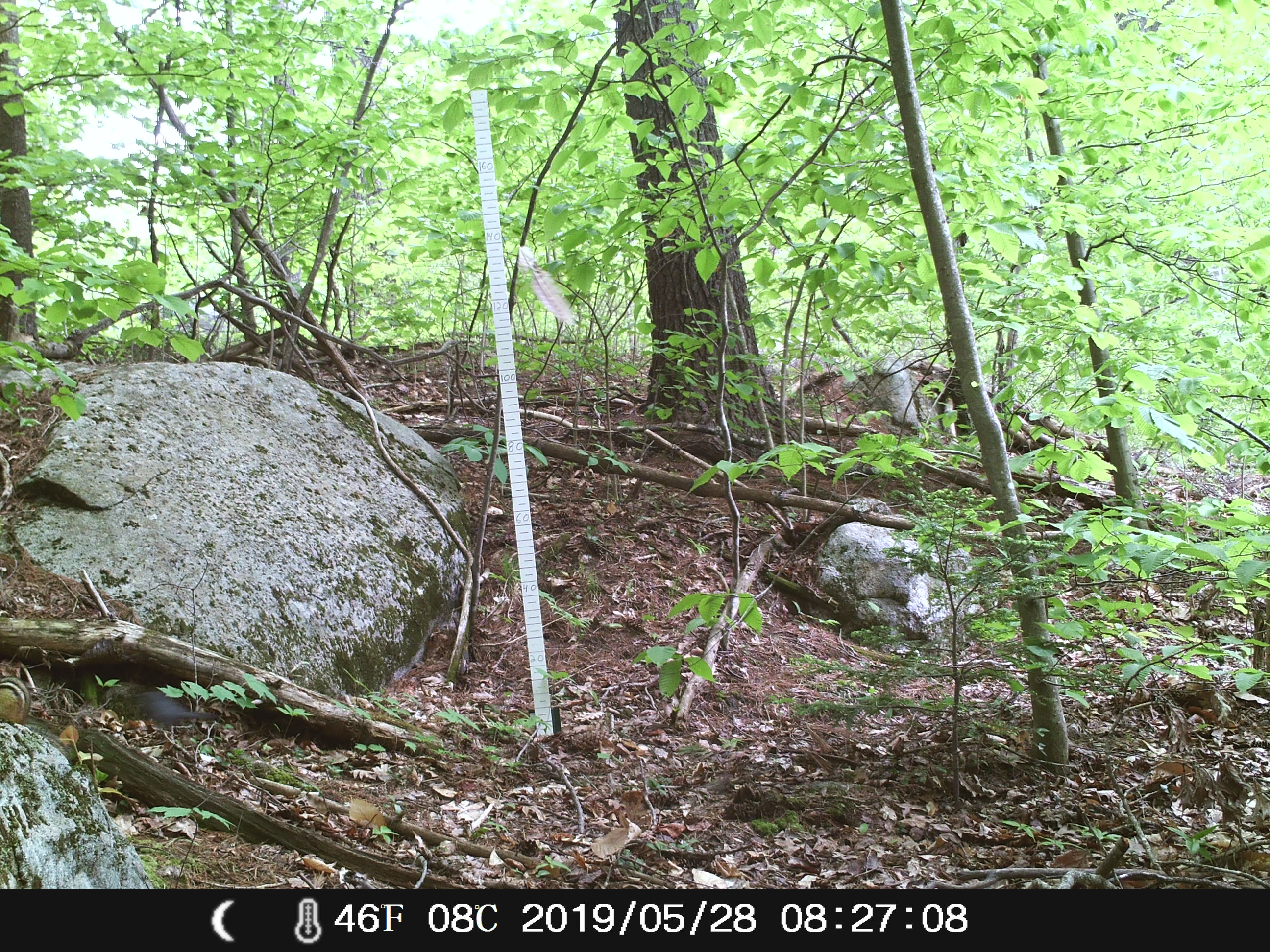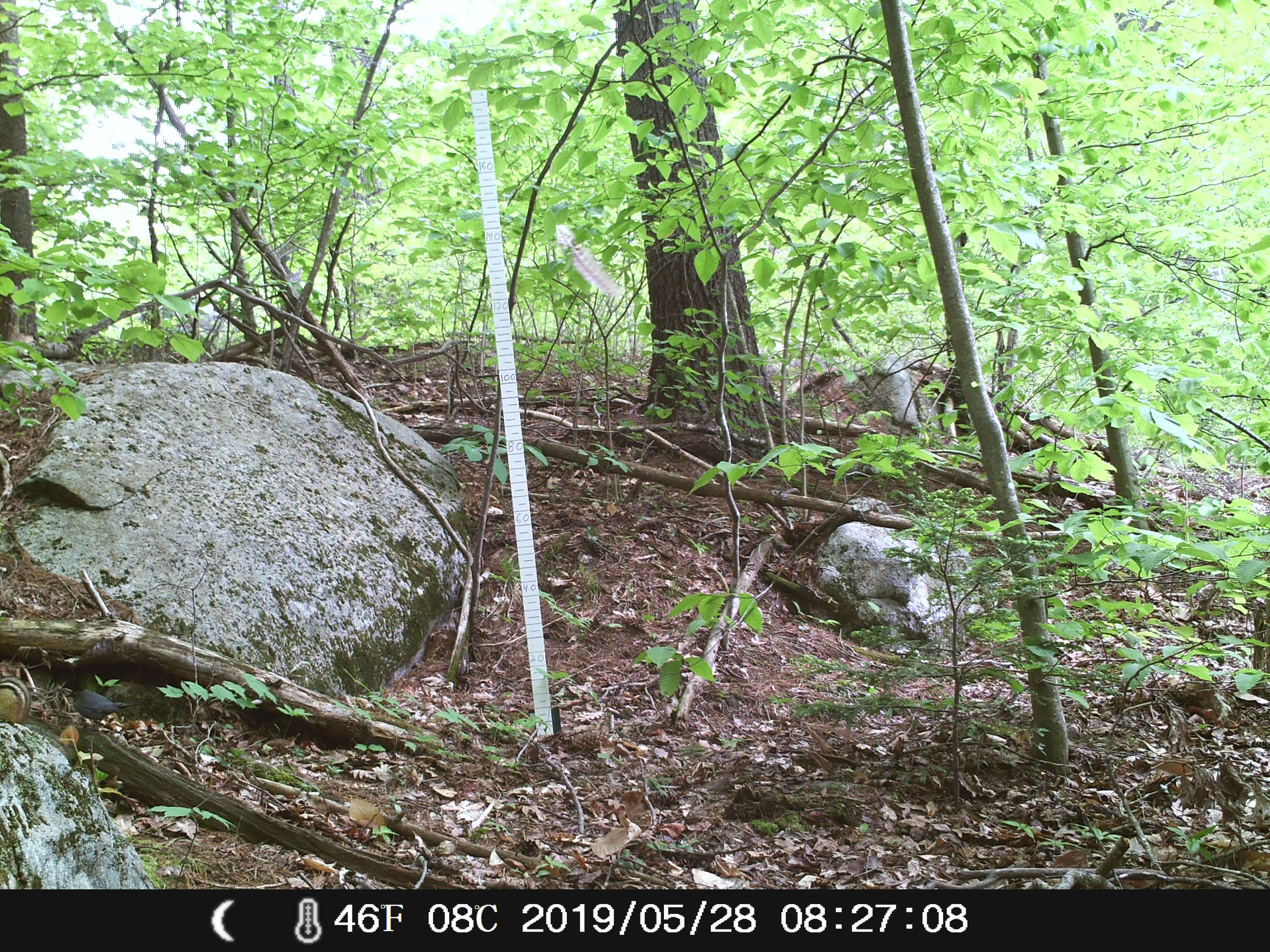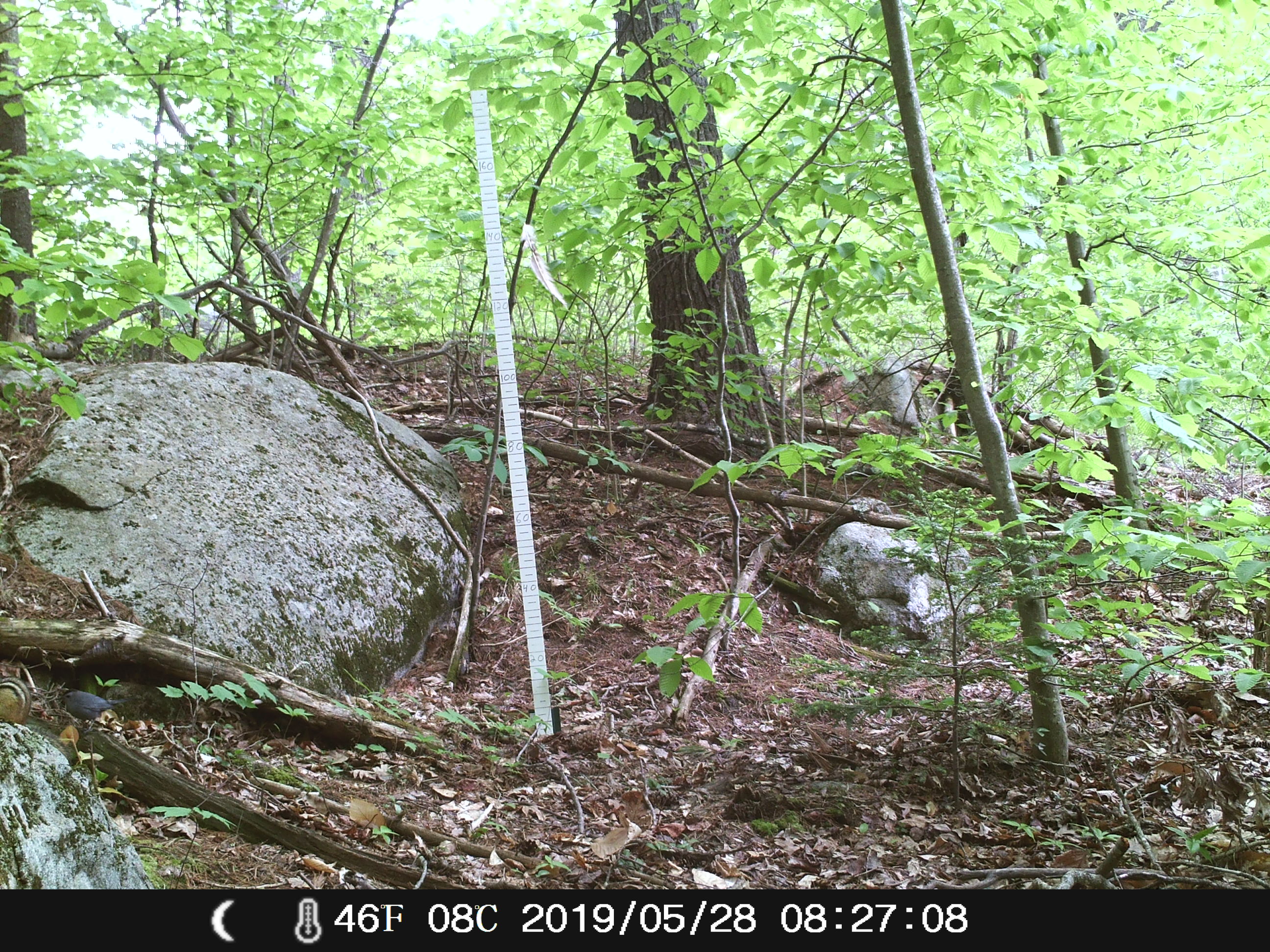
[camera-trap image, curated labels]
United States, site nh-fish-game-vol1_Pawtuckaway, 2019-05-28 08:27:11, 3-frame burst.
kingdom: Animalia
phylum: Chordata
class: Aves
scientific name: Aves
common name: bird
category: bird sp.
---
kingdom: Animalia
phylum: Chordata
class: Mammalia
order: Rodentia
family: Sciuridae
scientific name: Tamiini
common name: chipmunk